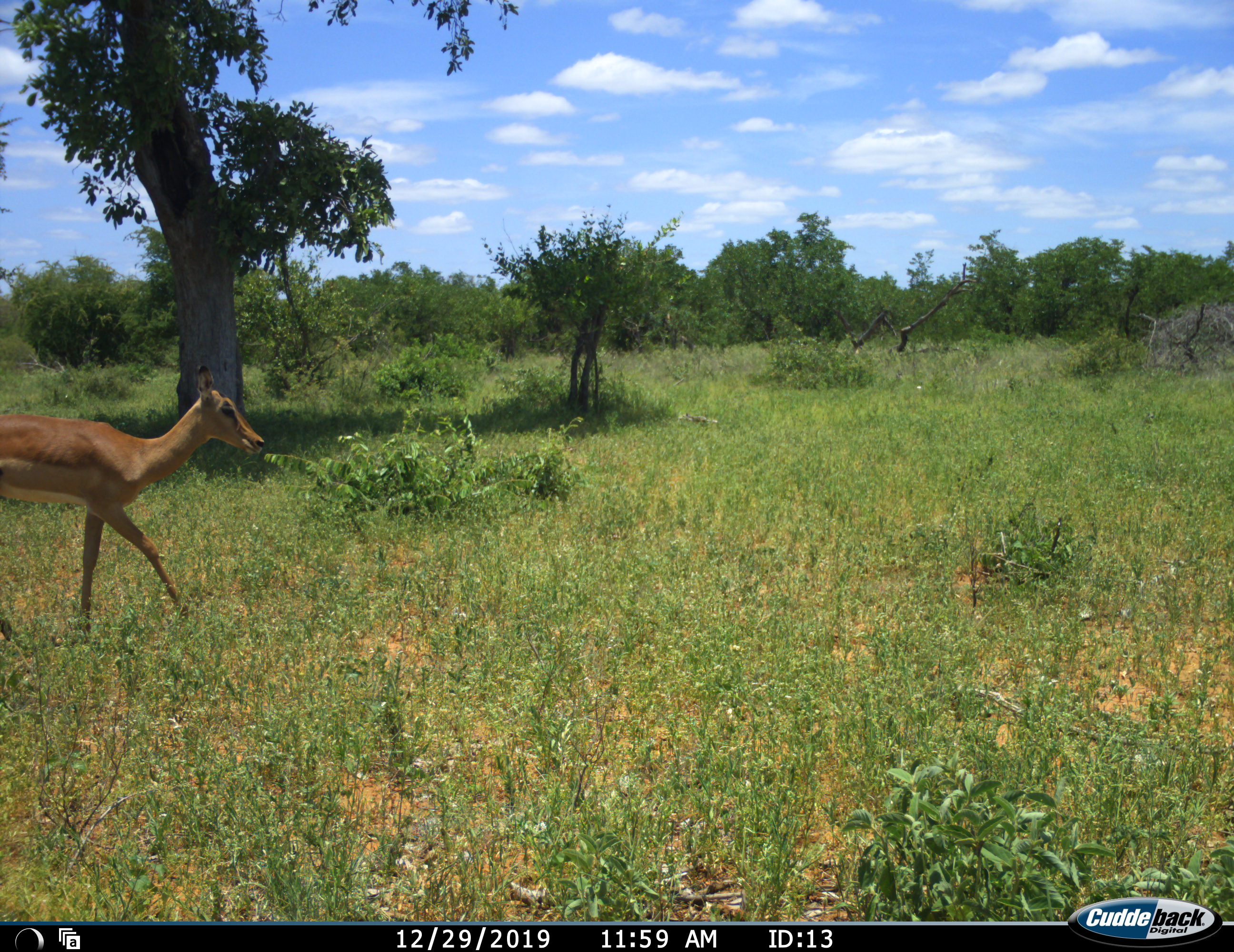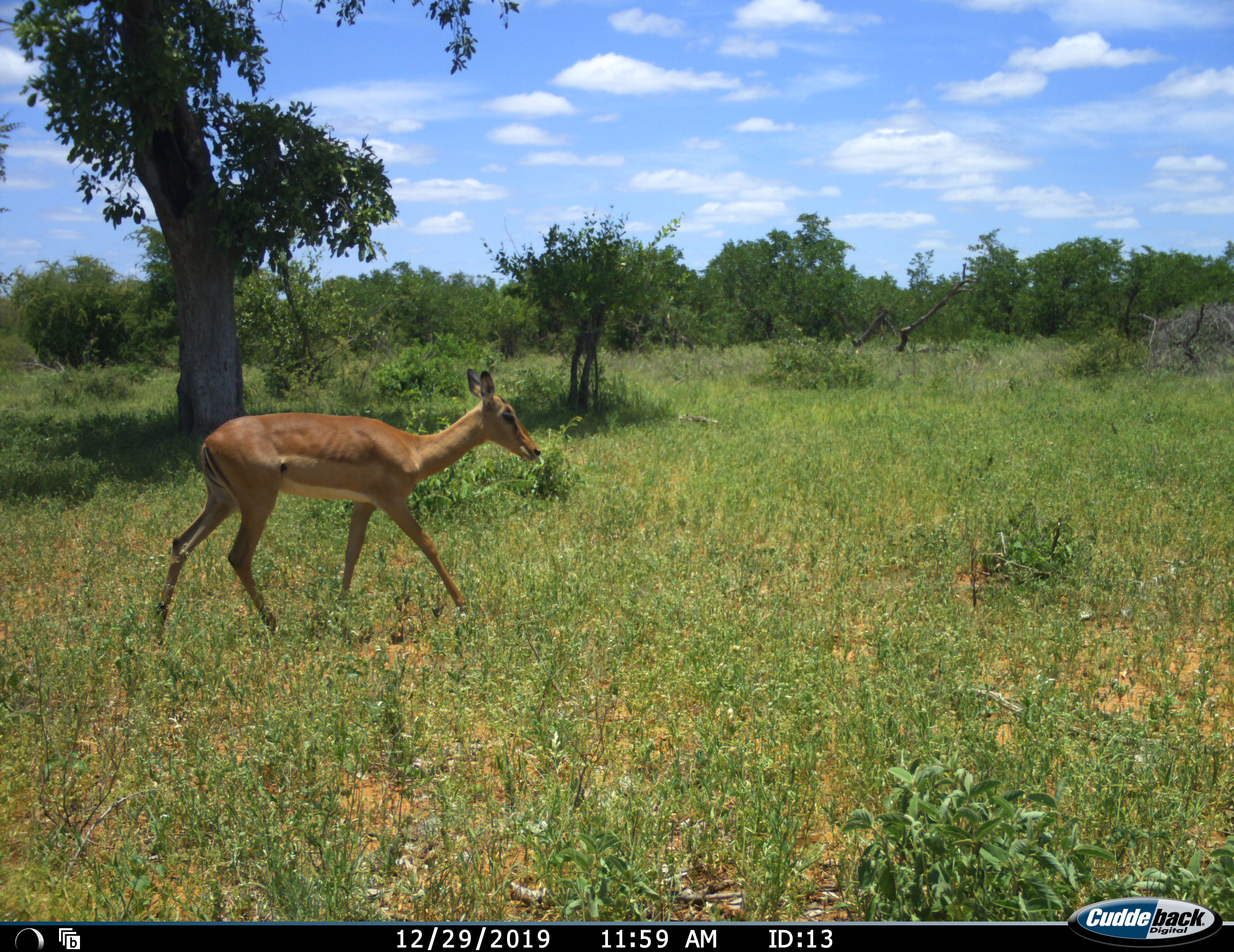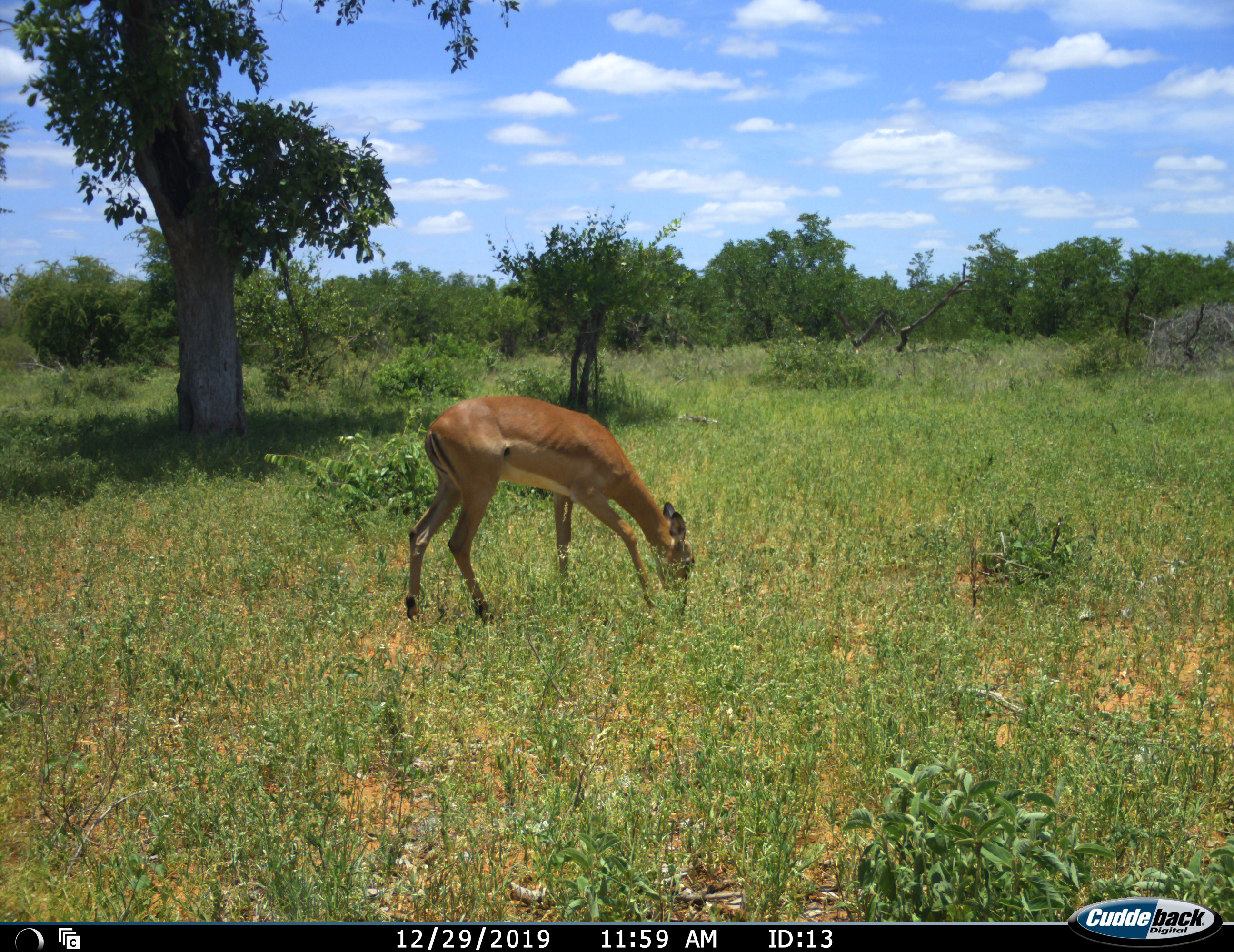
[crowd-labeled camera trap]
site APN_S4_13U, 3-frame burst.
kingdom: Animalia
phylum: Chordata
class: Mammalia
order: Artiodactyla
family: Bovidae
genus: Aepyceros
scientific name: Aepyceros melampus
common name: impala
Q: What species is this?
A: Impala (Aepyceros melampus).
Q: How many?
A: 1.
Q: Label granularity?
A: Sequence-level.